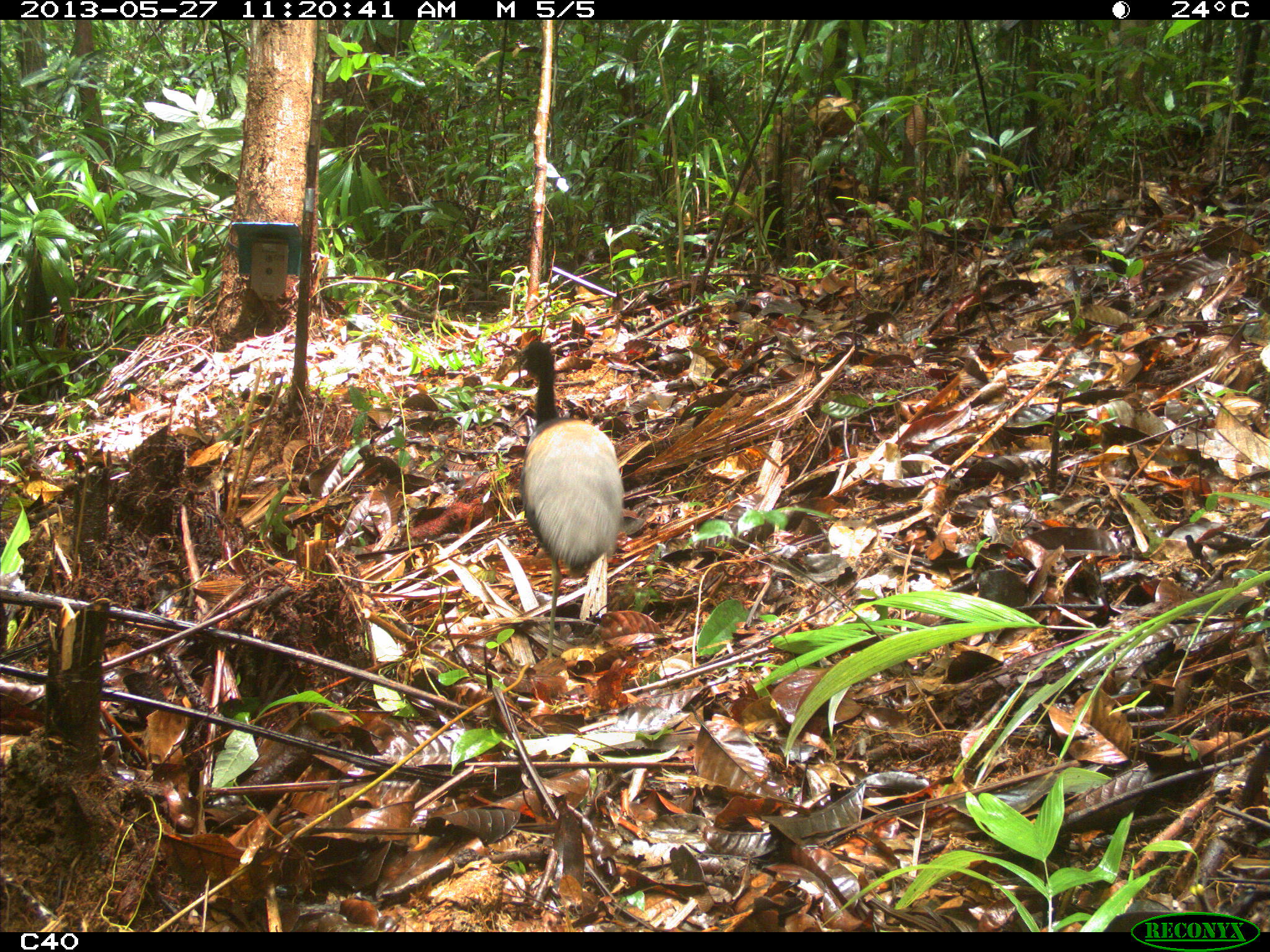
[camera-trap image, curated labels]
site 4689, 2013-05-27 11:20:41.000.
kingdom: Animalia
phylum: Chordata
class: Aves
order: Gruiformes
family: Psophiidae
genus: Psophia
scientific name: Psophia crepitans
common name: gray-winged trumpeter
Psophia crepitans (gray-winged trumpeter), count 2, age adult.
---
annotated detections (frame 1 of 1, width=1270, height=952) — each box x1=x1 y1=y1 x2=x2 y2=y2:
psophia crepitans: x1=501 y1=329 x2=623 y2=662